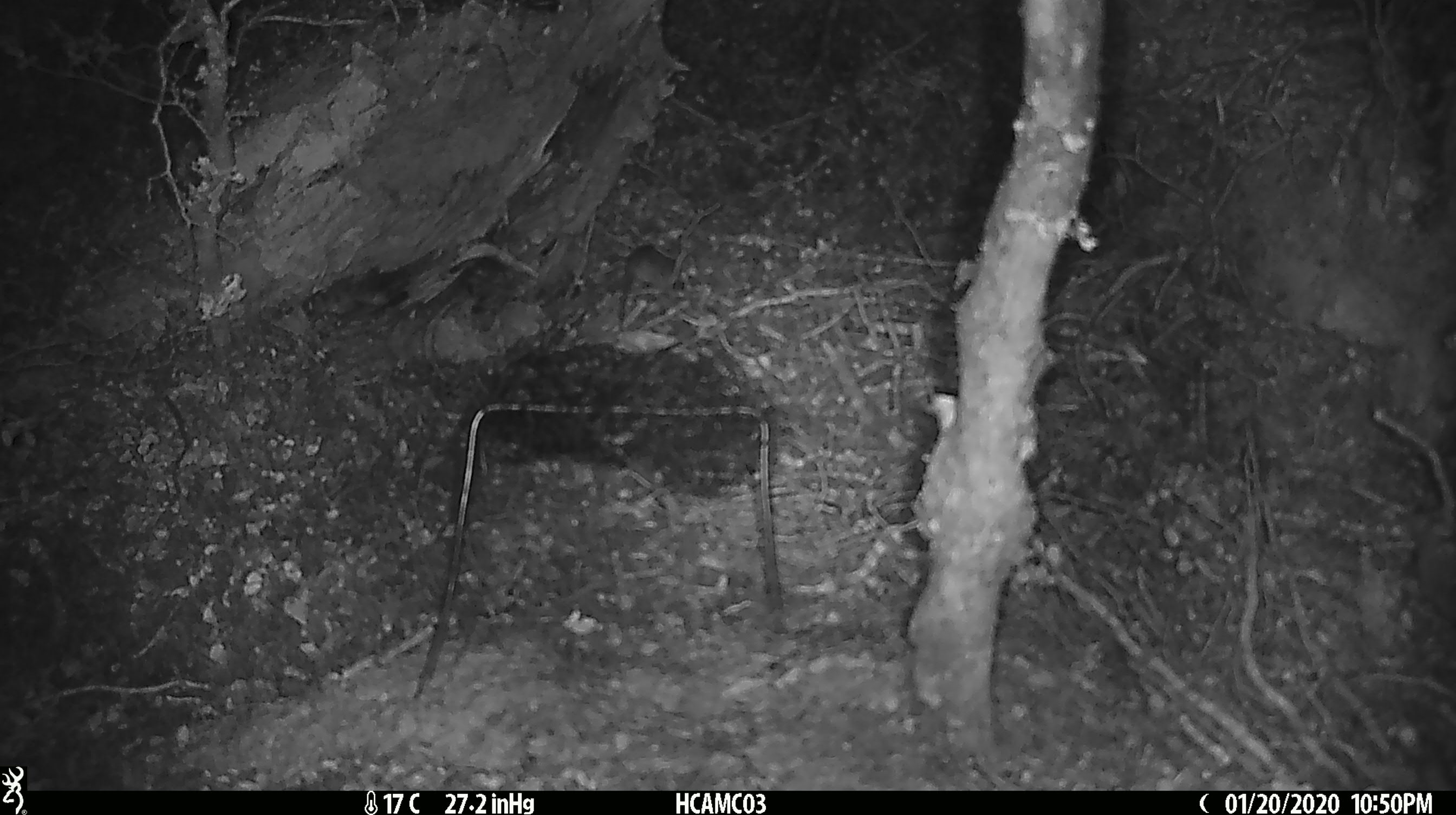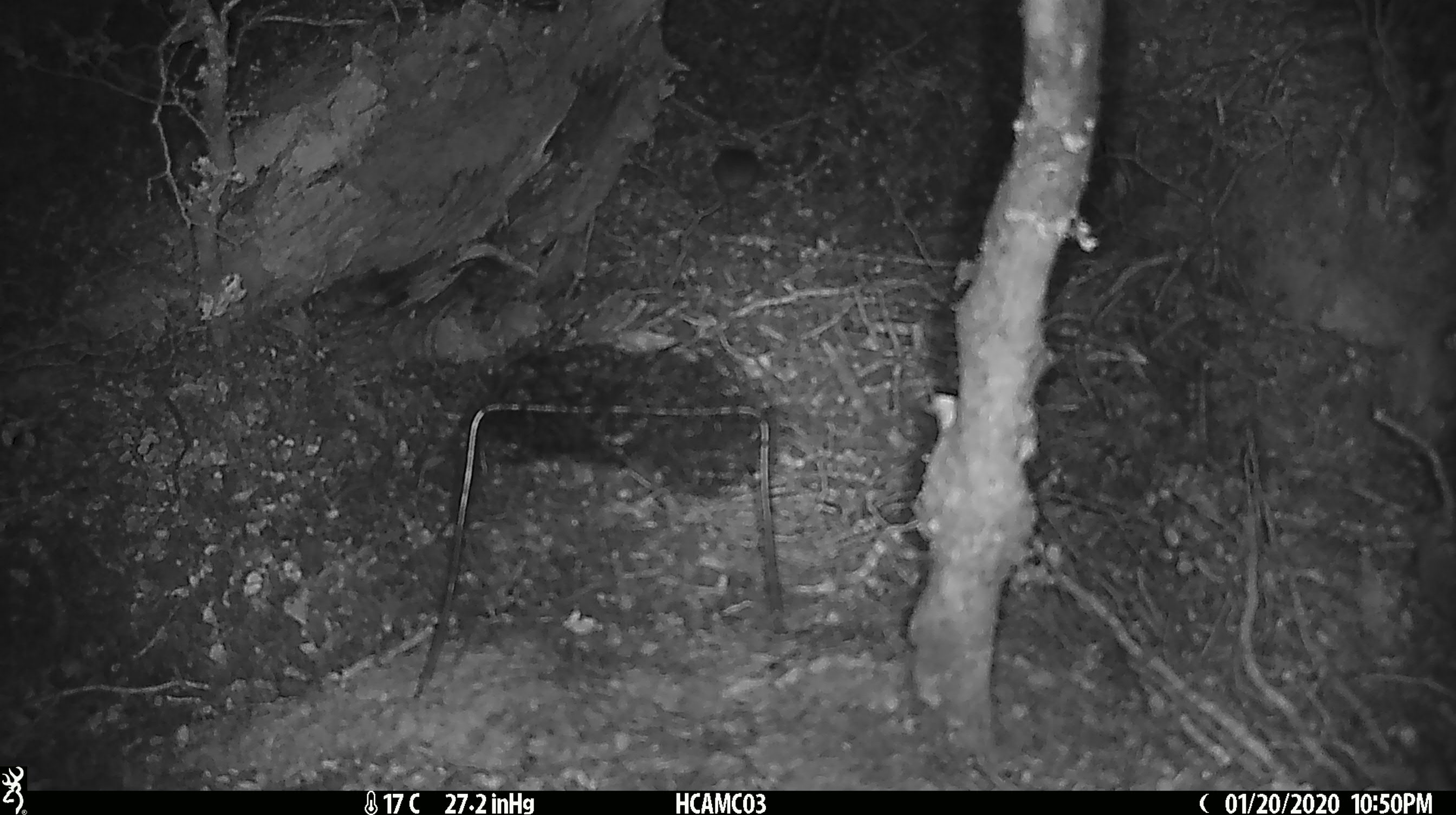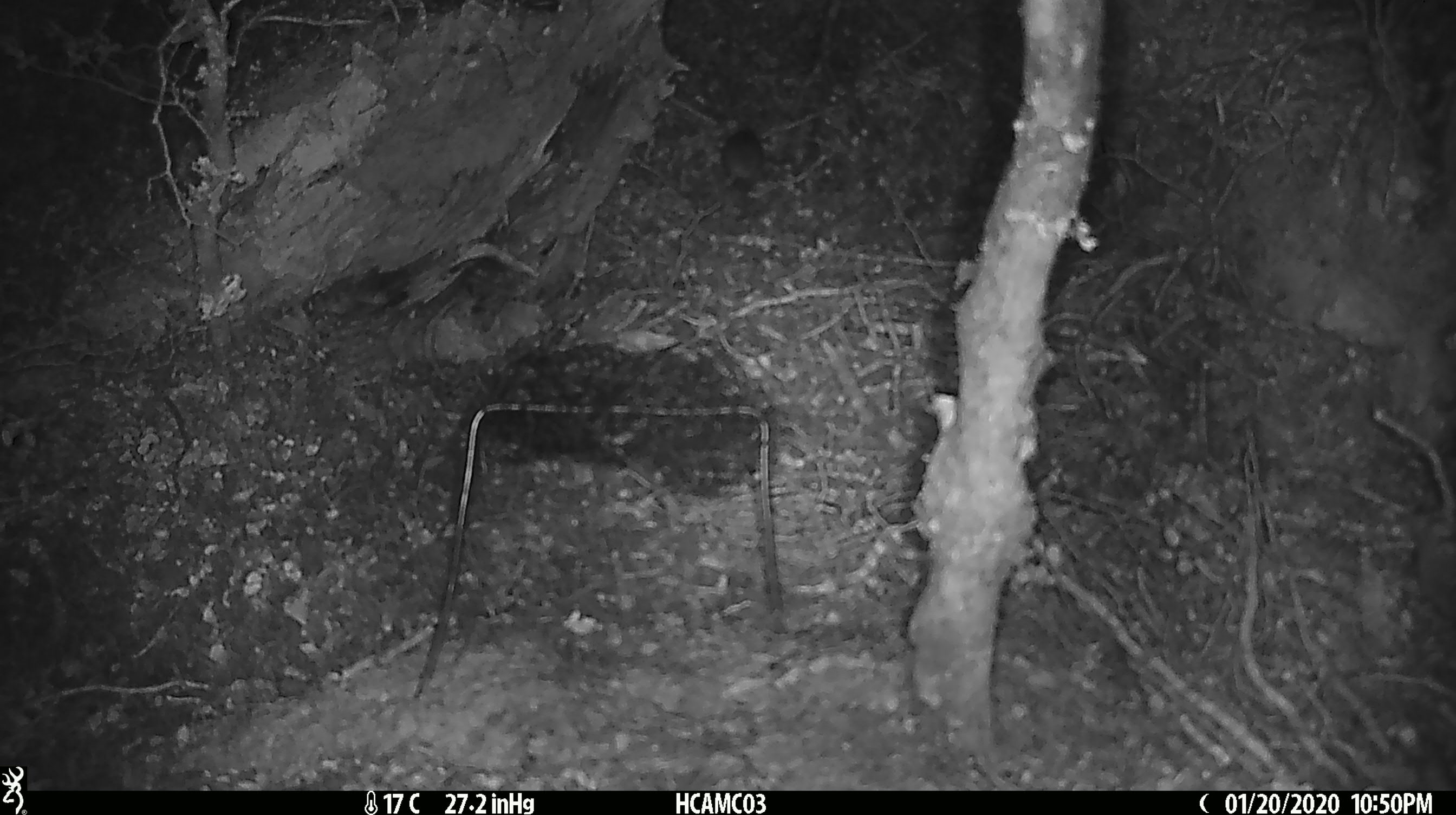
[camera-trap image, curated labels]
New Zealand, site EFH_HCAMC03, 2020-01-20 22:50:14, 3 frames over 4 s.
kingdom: Animalia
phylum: Chordata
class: Mammalia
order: Rodentia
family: Muridae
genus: Mus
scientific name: Mus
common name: mouse